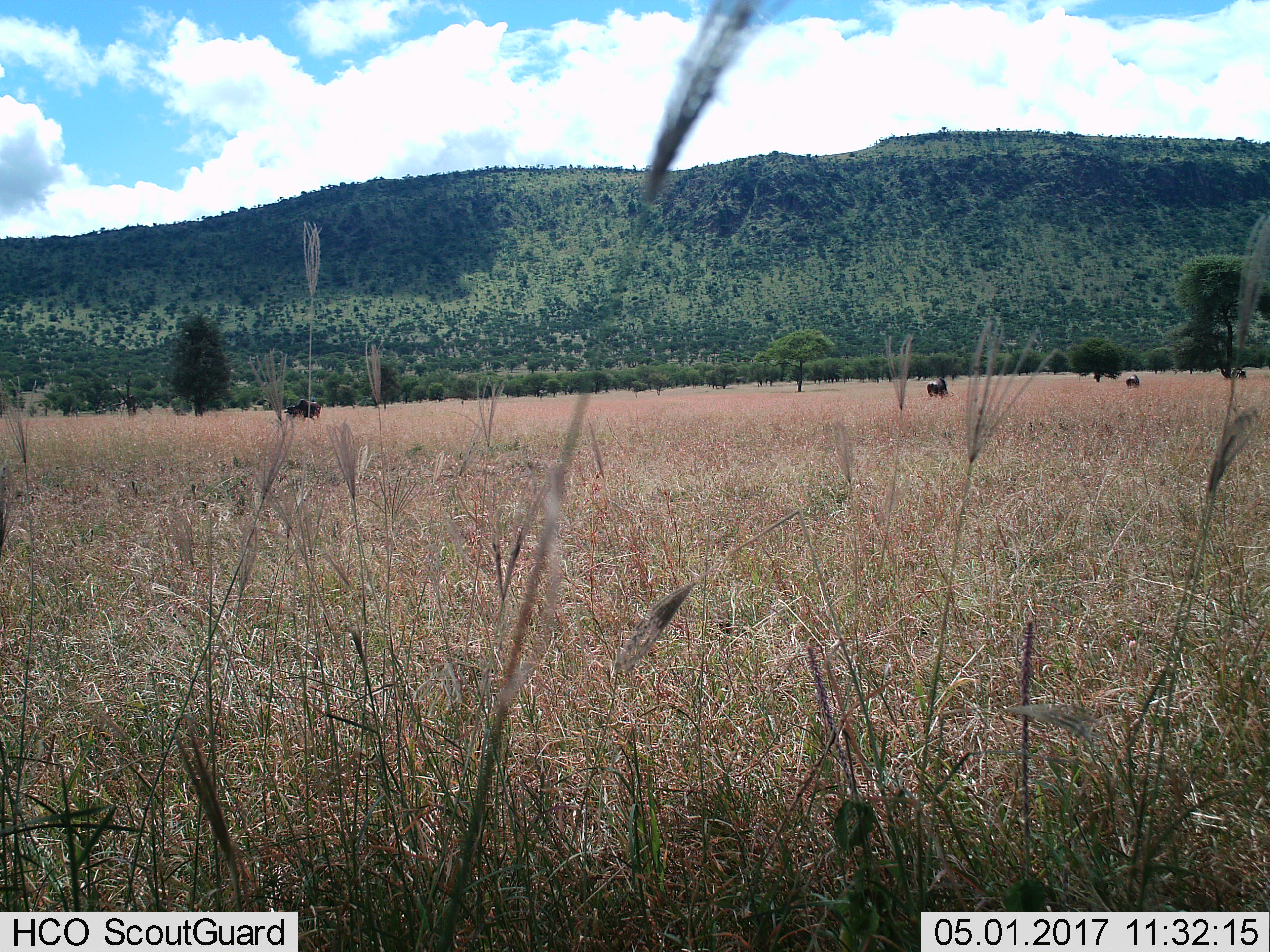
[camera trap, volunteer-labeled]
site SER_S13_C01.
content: unidentified animal